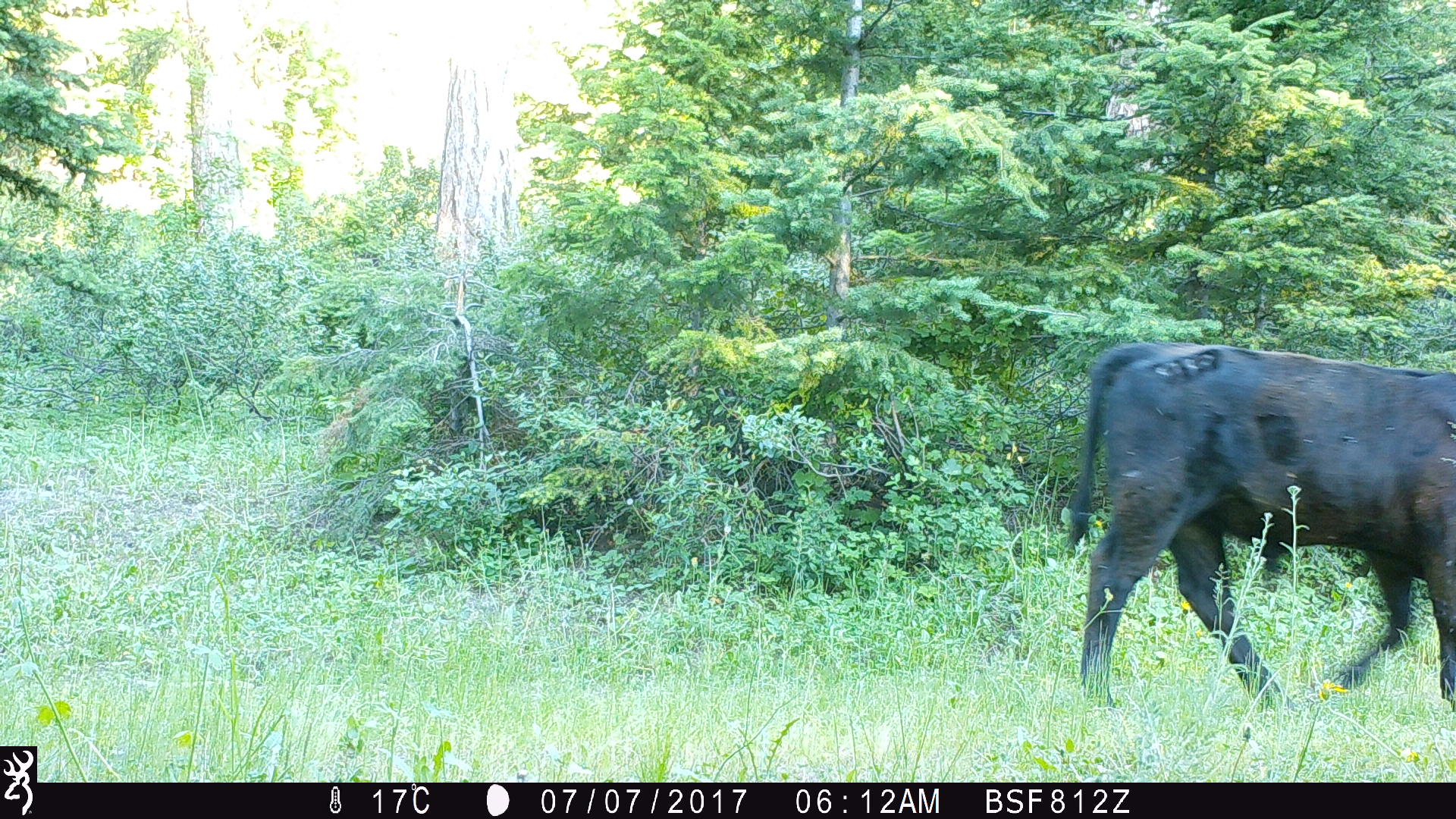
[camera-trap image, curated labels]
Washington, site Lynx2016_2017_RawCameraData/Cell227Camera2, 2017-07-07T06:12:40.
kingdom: Animalia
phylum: Chordata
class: Mammalia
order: Artiodactyla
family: Bovidae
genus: Bos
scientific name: Bos taurus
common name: domestic cattle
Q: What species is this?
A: Domestic cattle (Bos taurus).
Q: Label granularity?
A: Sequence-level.